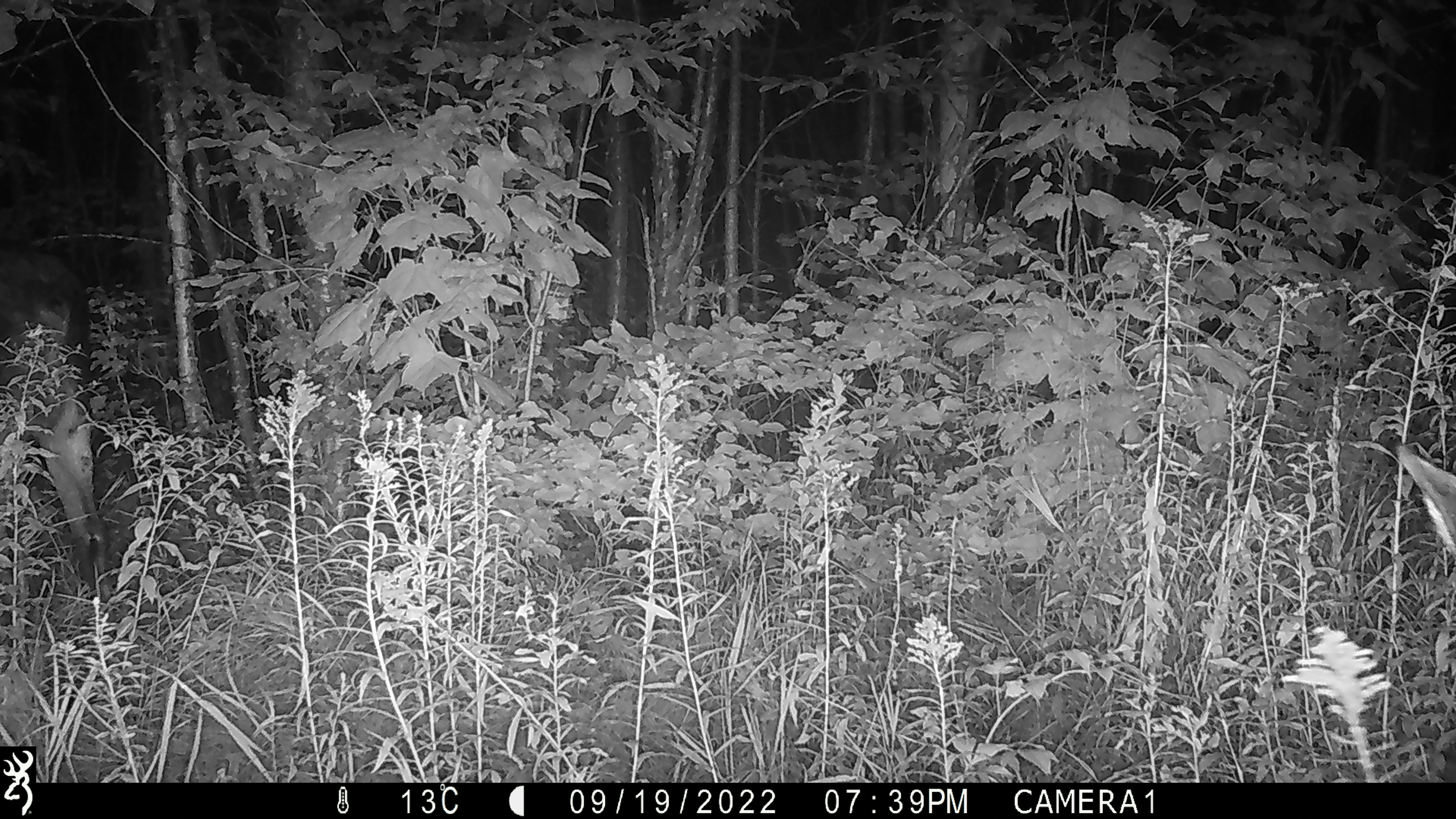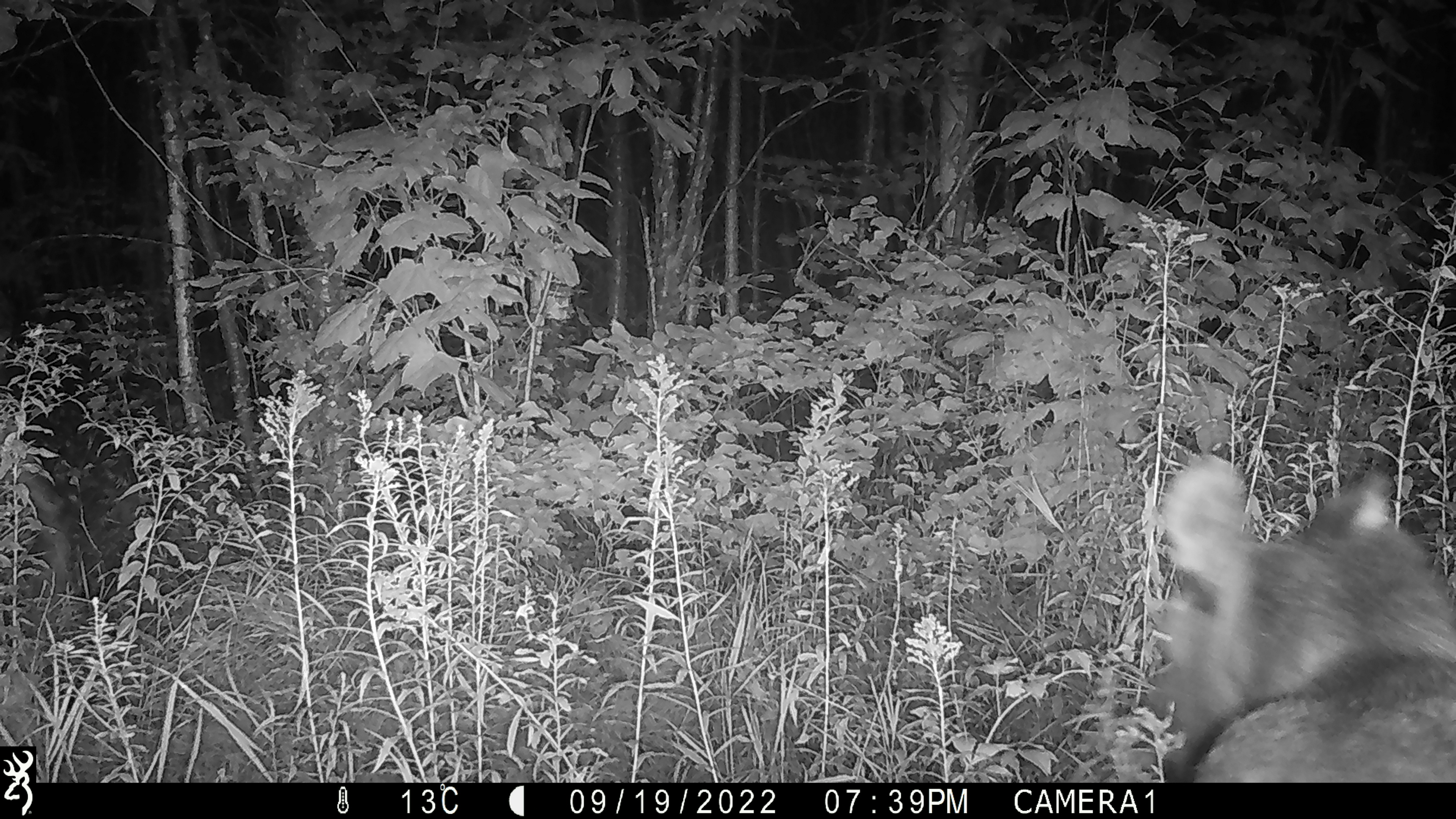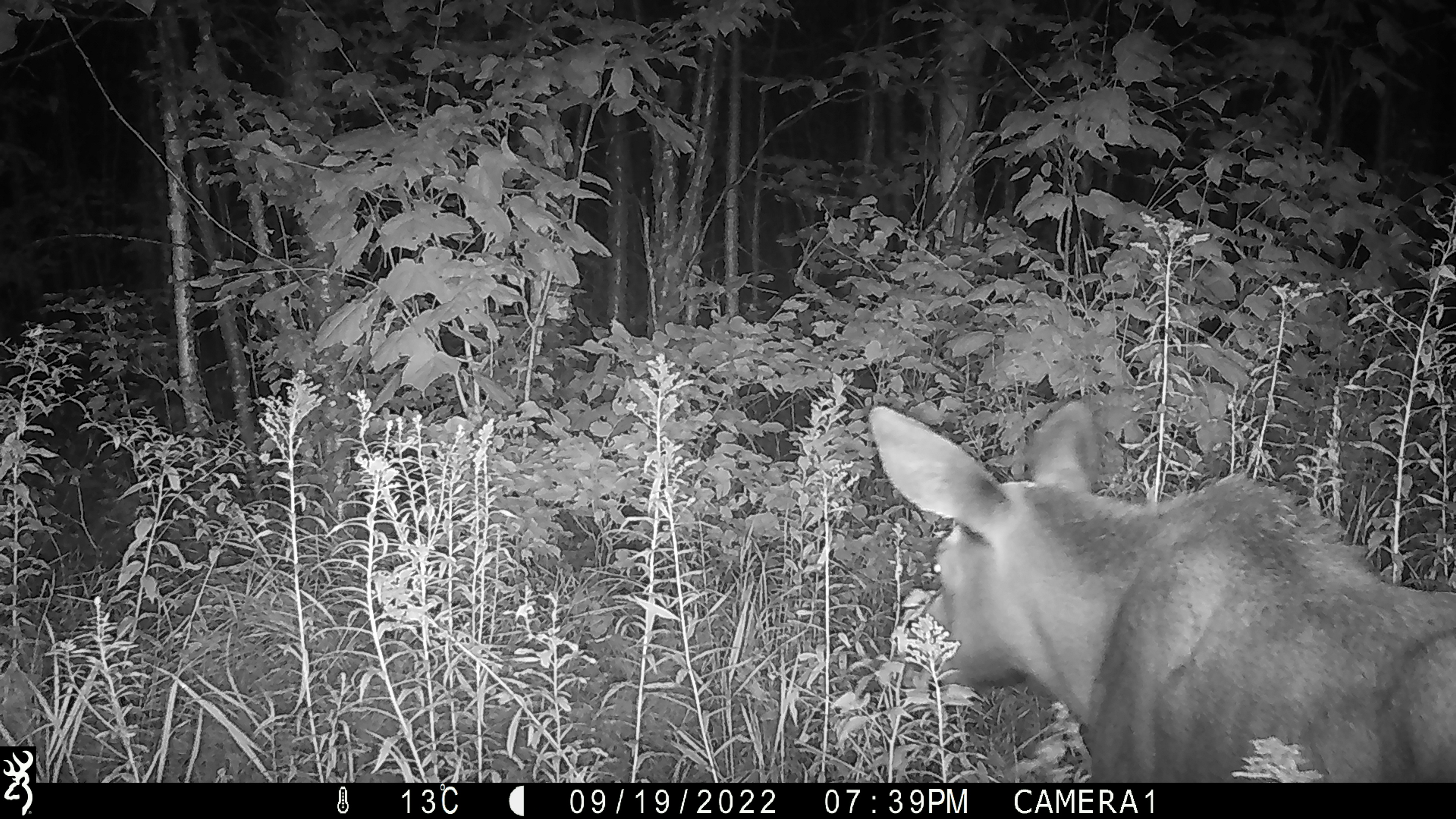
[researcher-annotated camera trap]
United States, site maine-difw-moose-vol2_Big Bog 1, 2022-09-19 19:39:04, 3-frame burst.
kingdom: Animalia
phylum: Chordata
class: Mammalia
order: Artiodactyla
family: Cervidae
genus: Alces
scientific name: Alces alces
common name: moose